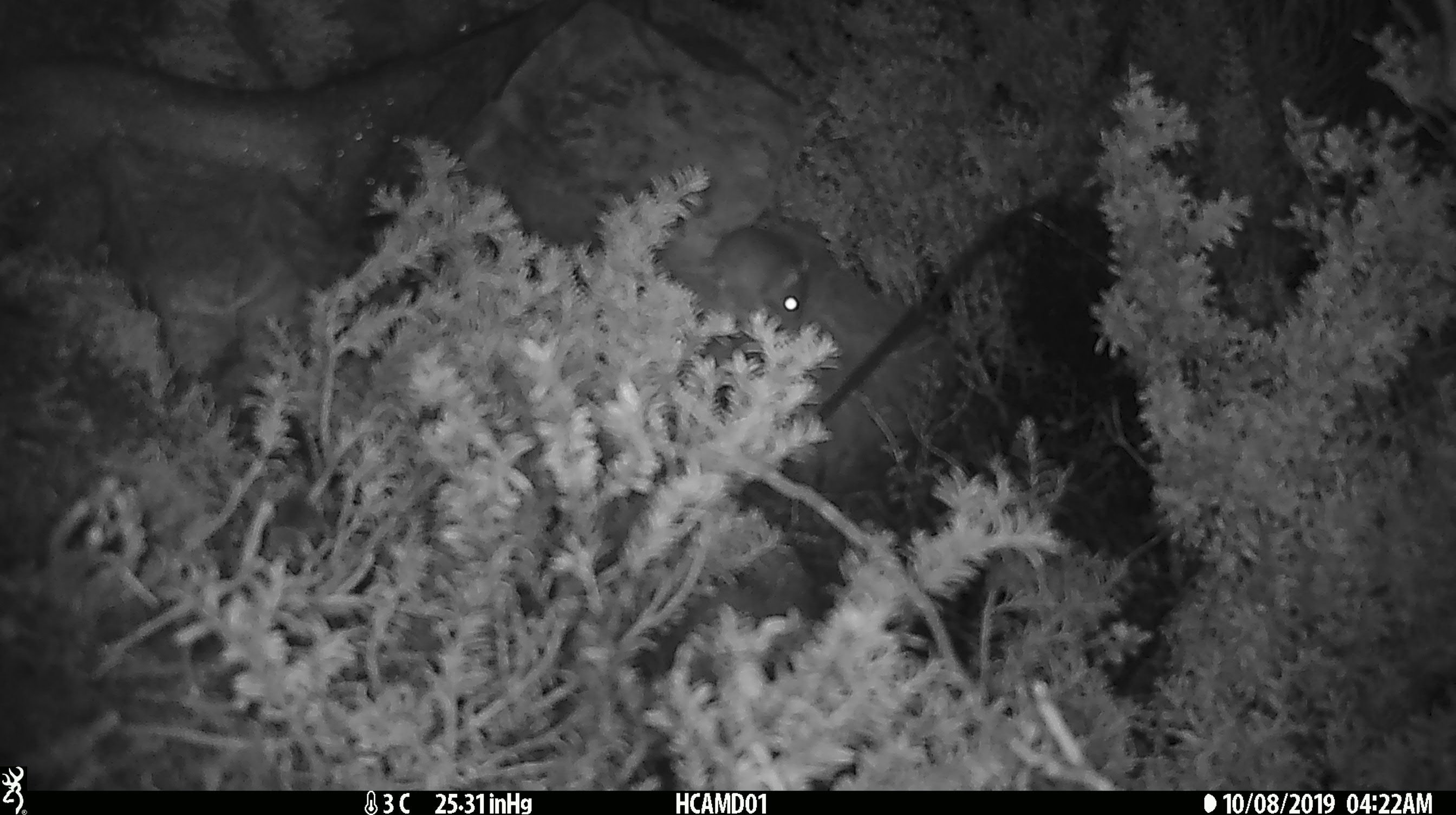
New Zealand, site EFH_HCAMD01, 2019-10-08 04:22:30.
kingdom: Animalia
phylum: Chordata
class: Mammalia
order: Rodentia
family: Muridae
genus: Mus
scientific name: Mus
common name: mouse